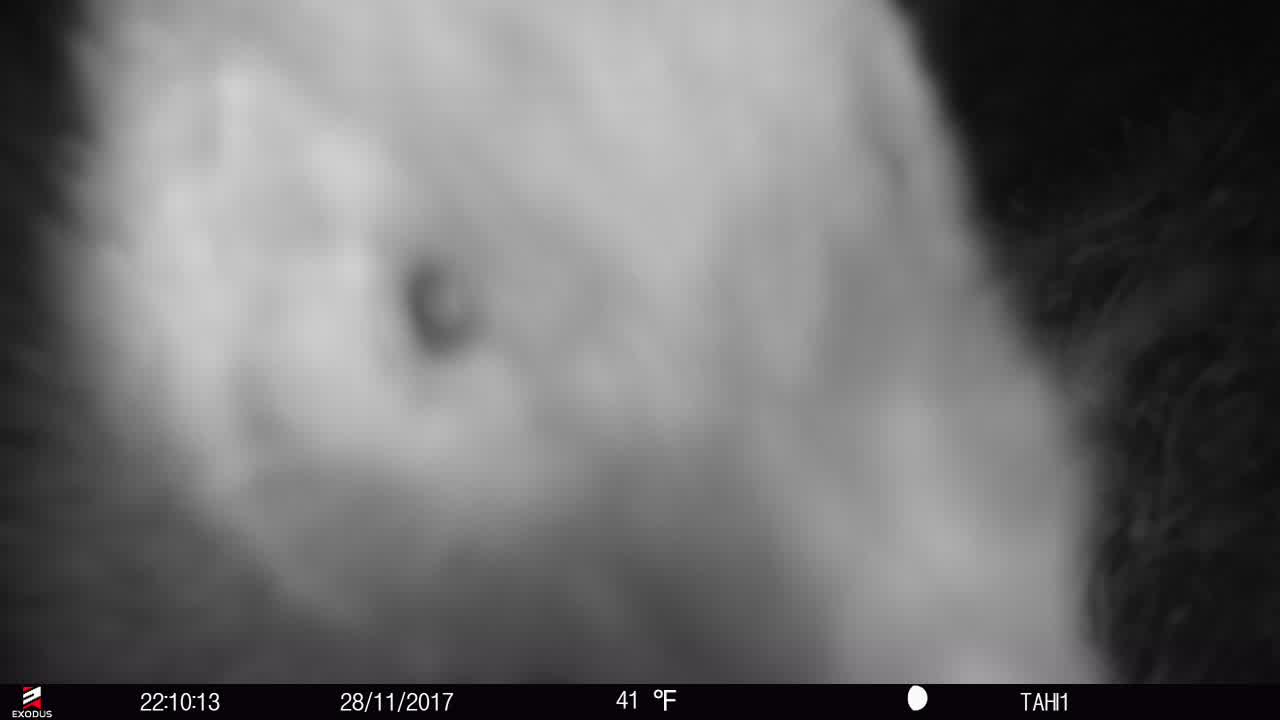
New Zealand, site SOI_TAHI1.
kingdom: Animalia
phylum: Chordata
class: Aves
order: Apterygiformes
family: Apterygidae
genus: Apteryx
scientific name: Apteryx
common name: kiwi